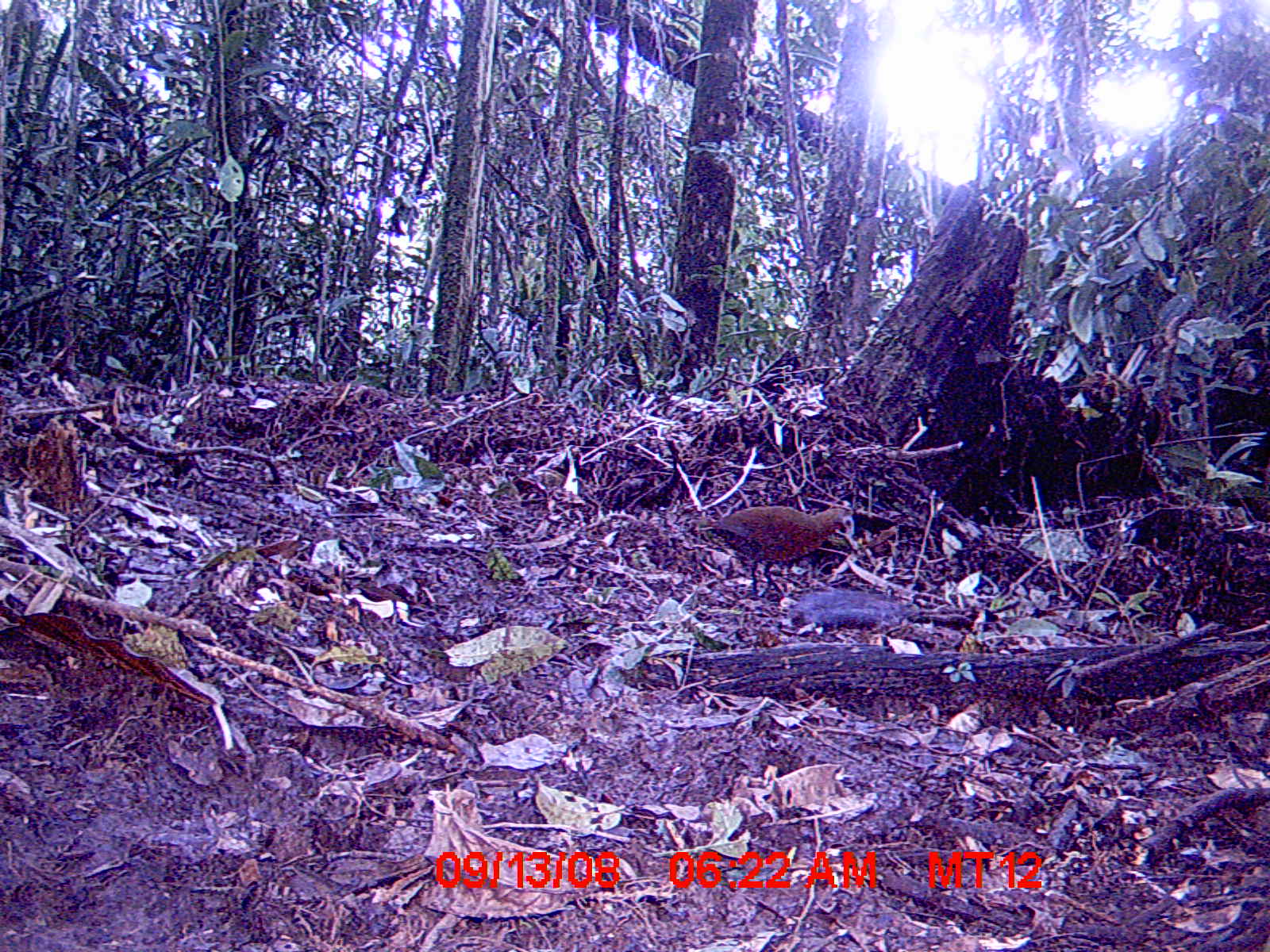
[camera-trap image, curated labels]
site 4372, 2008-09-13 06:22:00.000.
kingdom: Animalia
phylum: Chordata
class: Aves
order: Gruiformes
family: Sarothruridae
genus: Mentocrex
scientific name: Mentocrex kioloides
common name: madagascar wood rail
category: canirallus kioloides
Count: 1.